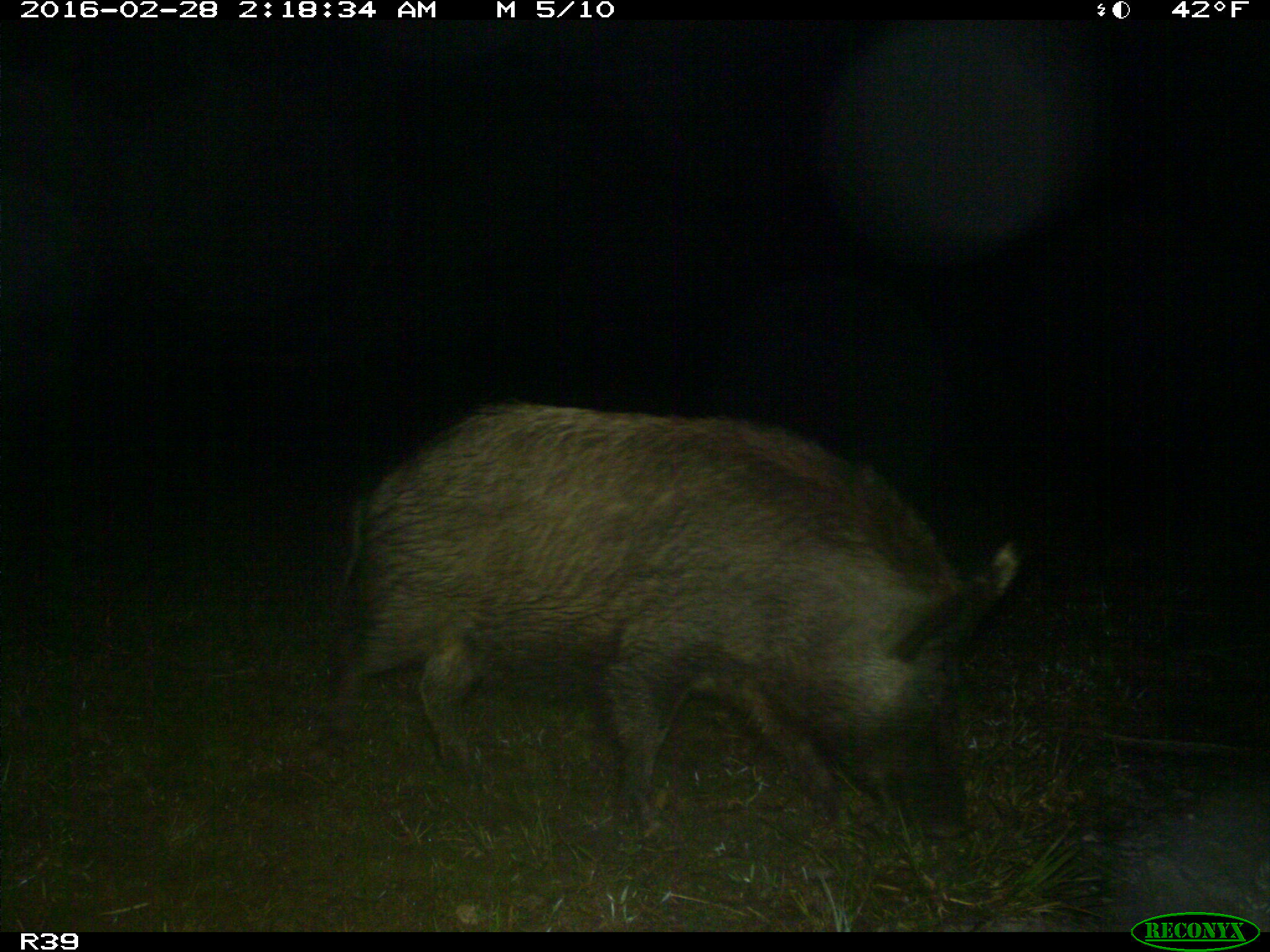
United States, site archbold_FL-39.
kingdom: Animalia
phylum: Chordata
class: Mammalia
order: Artiodactyla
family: Suidae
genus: Sus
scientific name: Sus scrofa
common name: wild boar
Sus scrofa (wild boar).